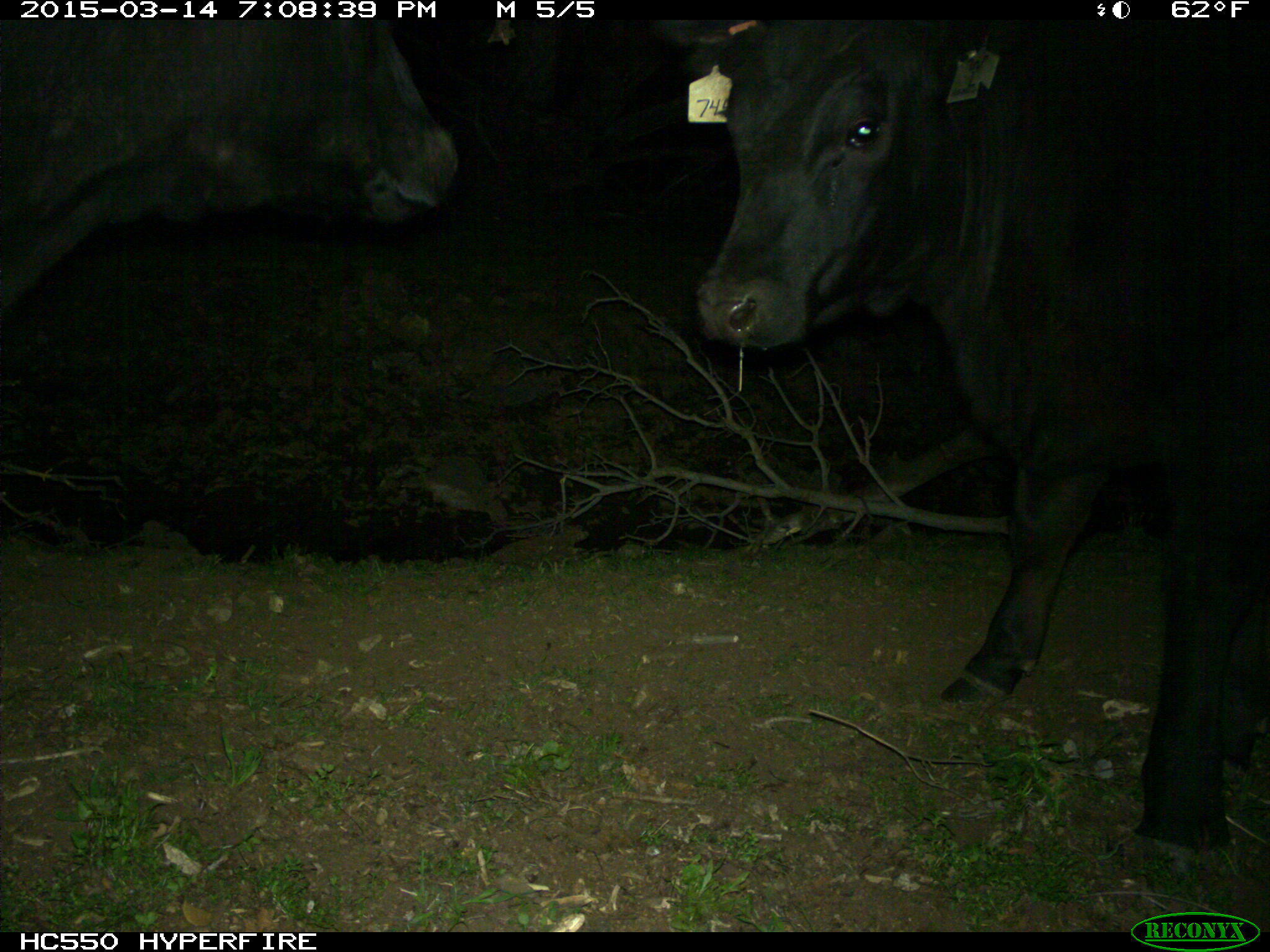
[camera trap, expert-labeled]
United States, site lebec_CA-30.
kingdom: Animalia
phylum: Chordata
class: Mammalia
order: Artiodactyla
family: Bovidae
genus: Bos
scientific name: Bos taurus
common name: domestic cow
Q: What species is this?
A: Bos taurus (domestic cow).